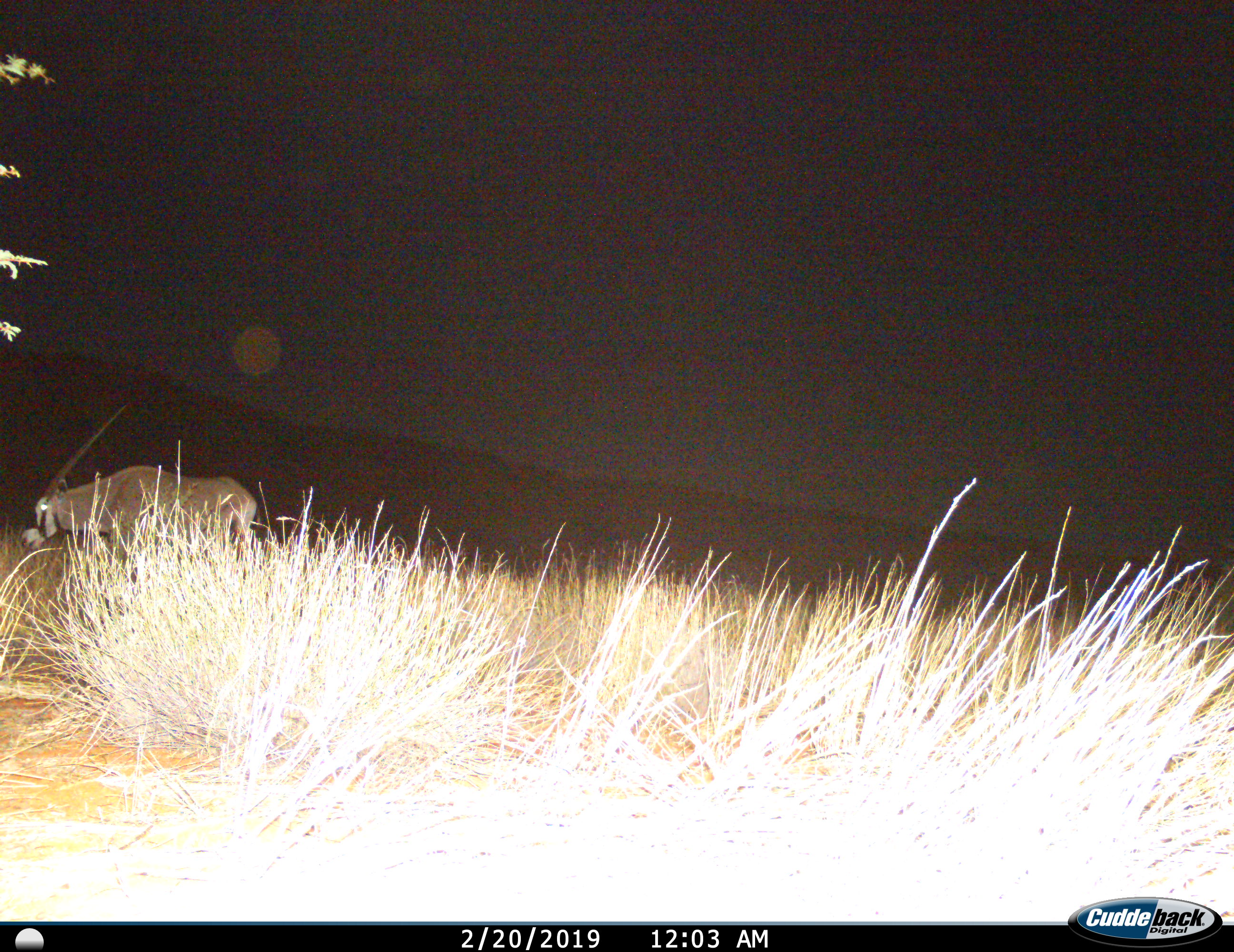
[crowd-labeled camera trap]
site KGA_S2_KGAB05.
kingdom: Animalia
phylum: Chordata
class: Mammalia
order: Artiodactyla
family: Bovidae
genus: Oryx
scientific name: Oryx gazella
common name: gemsbok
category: oryx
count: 1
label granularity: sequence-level